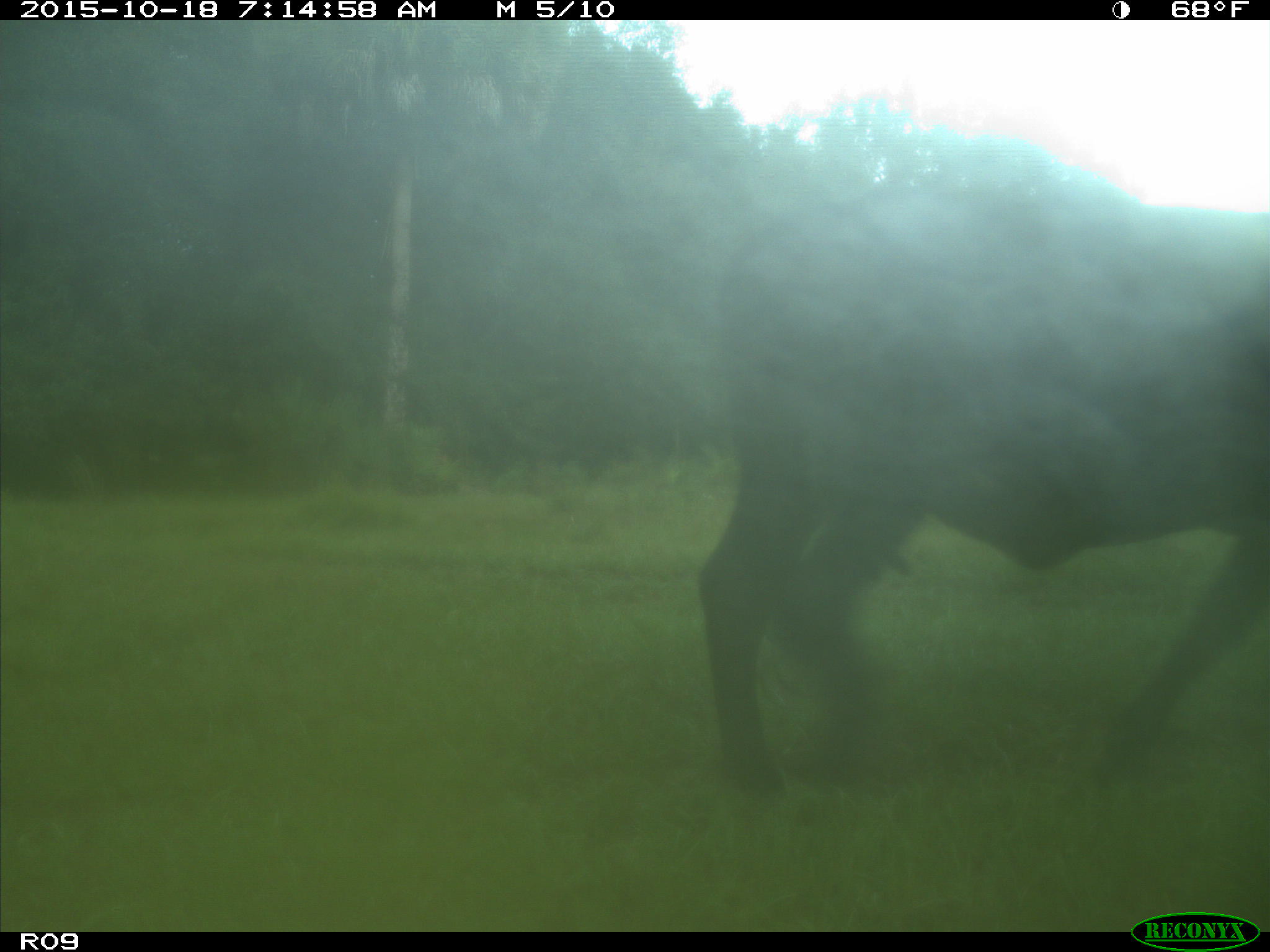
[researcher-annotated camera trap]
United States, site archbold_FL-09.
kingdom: Animalia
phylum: Chordata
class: Mammalia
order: Artiodactyla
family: Bovidae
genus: Bos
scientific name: Bos taurus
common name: domestic cow